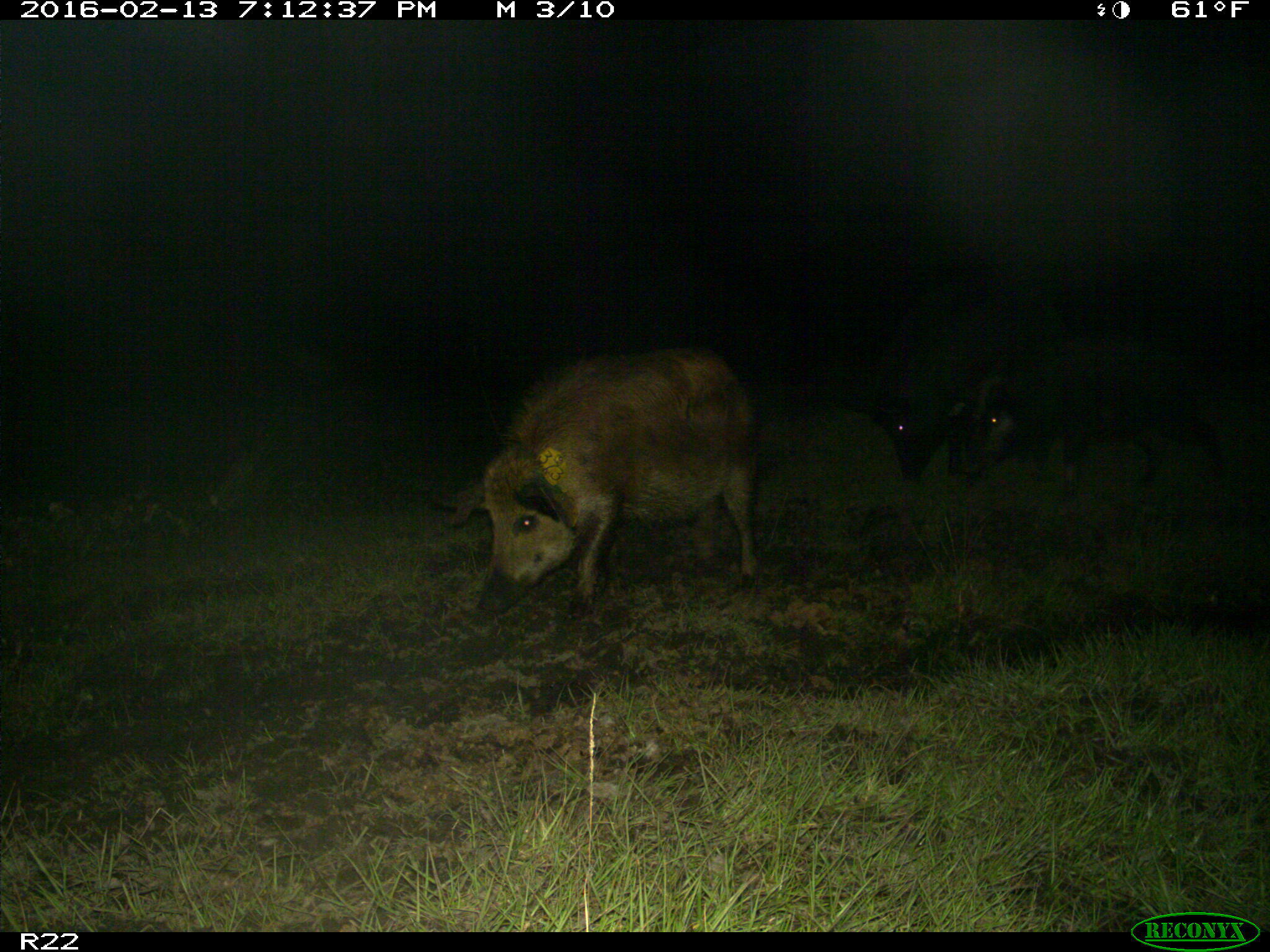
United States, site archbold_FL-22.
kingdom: Animalia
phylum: Chordata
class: Mammalia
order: Artiodactyla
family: Suidae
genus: Sus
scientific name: Sus scrofa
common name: wild boar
Sus scrofa (wild boar).